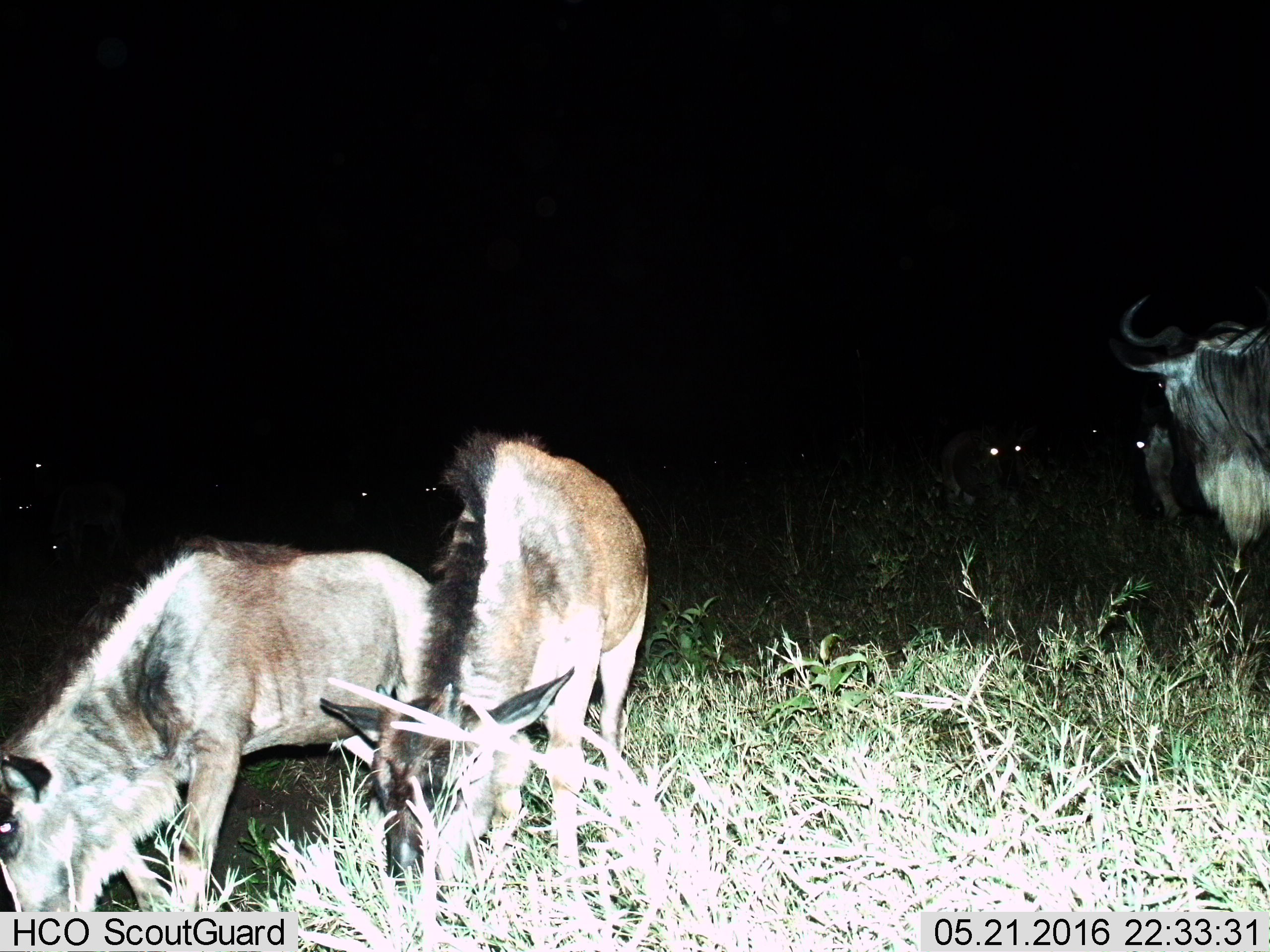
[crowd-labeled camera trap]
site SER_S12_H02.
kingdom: Animalia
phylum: Chordata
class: Mammalia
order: Artiodactyla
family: Bovidae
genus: Connochaetes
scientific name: Connochaetes taurinus taurinus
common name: blue wildebeest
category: wildebeestblue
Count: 4.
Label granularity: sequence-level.